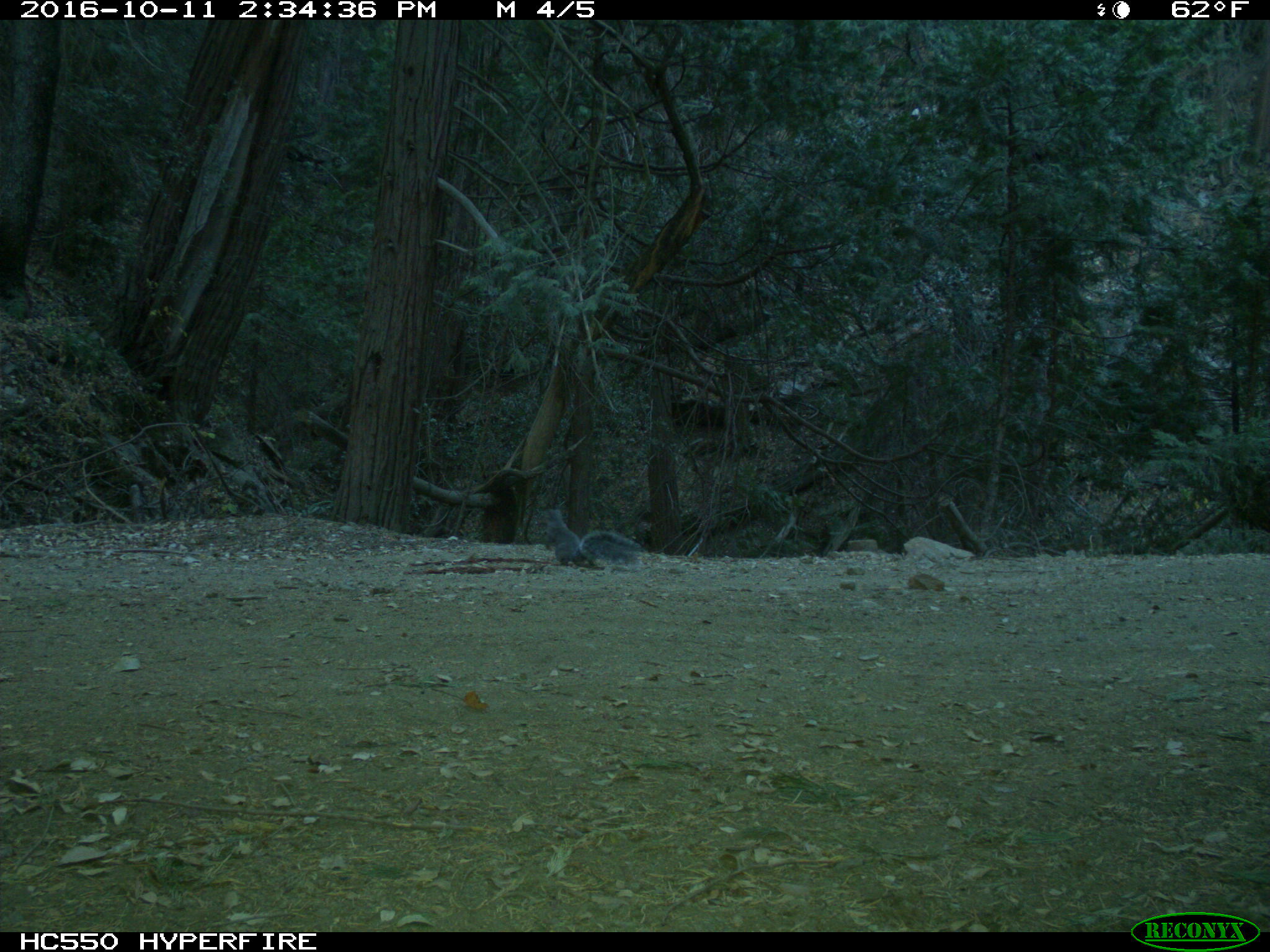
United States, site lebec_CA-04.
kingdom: Animalia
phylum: Chordata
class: Mammalia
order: Rodentia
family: Sciuridae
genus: Sciurus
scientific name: Sciurus carolinensis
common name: eastern gray squirrel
Sciurus carolinensis (eastern gray squirrel).